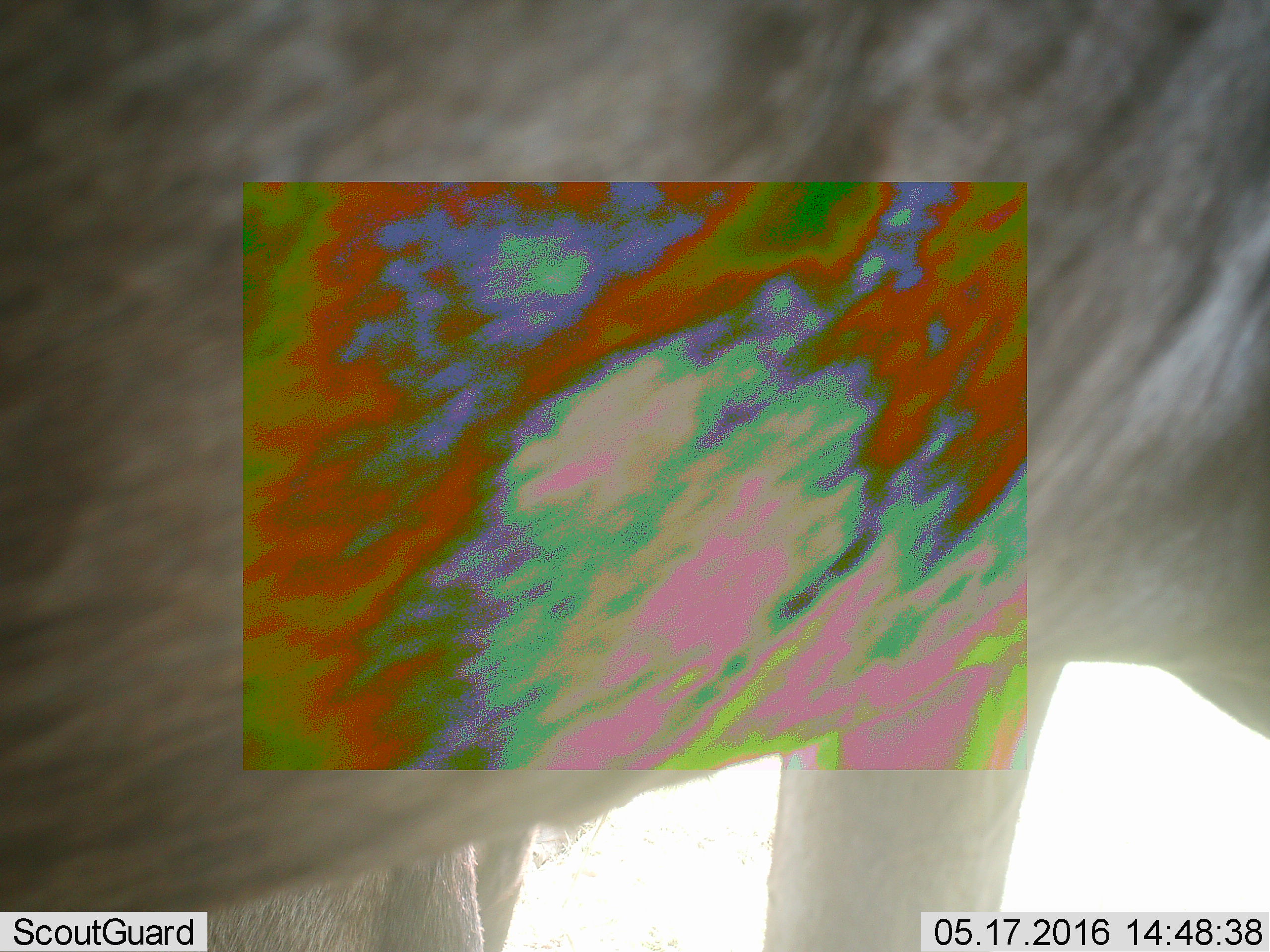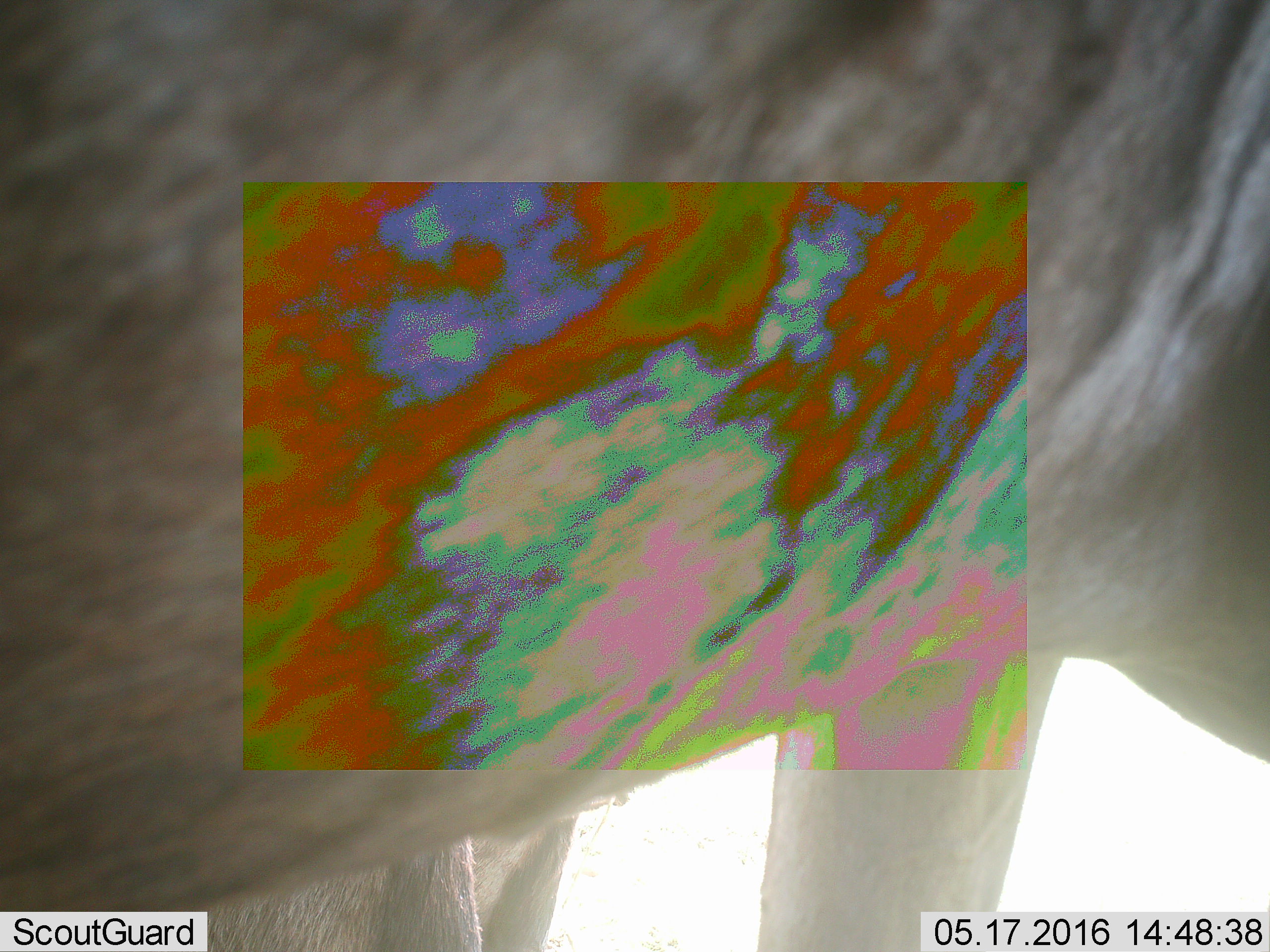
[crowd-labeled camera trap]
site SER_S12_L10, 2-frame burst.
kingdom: Animalia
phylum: Chordata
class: Mammalia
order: Artiodactyla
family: Bovidae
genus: Connochaetes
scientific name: Connochaetes taurinus taurinus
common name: blue wildebeest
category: wildebeestblue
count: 1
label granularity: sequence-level